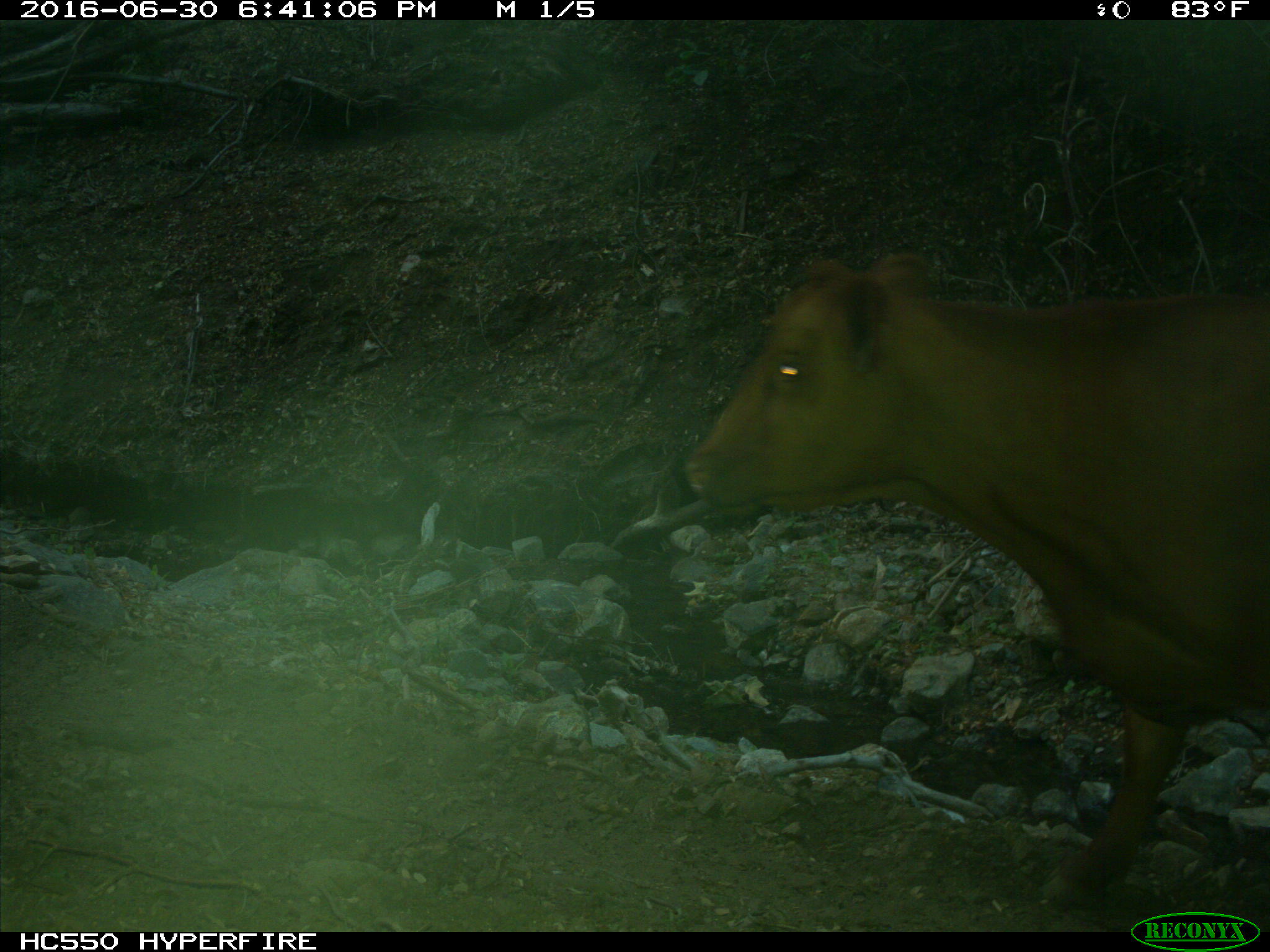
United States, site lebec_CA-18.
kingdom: Animalia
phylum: Chordata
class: Mammalia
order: Artiodactyla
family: Bovidae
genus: Bos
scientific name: Bos taurus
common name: domestic cow